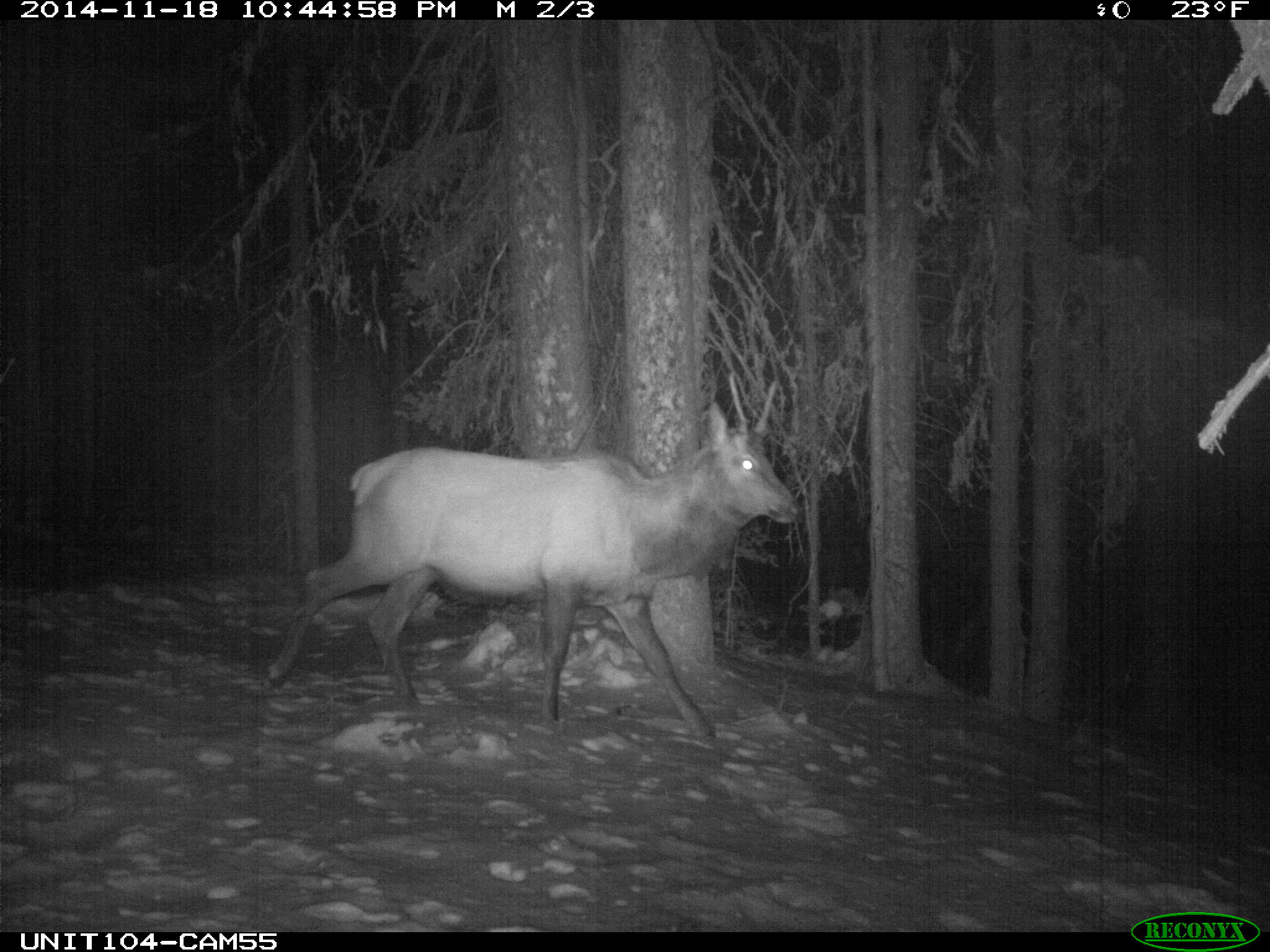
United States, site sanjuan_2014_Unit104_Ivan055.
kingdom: Animalia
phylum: Chordata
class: Mammalia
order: Artiodactyla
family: Cervidae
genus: Cervus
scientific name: Cervus elaphus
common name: red deer